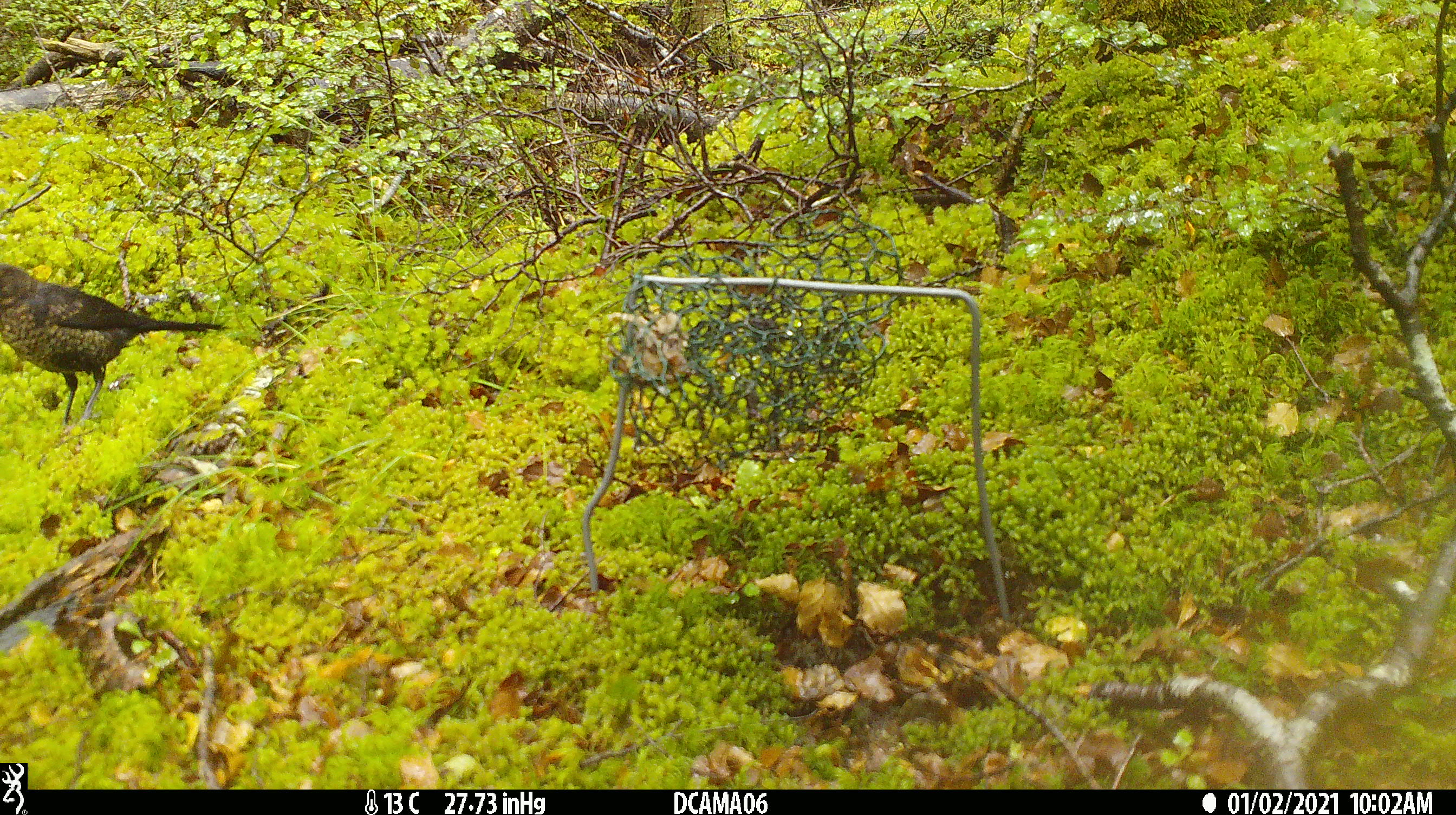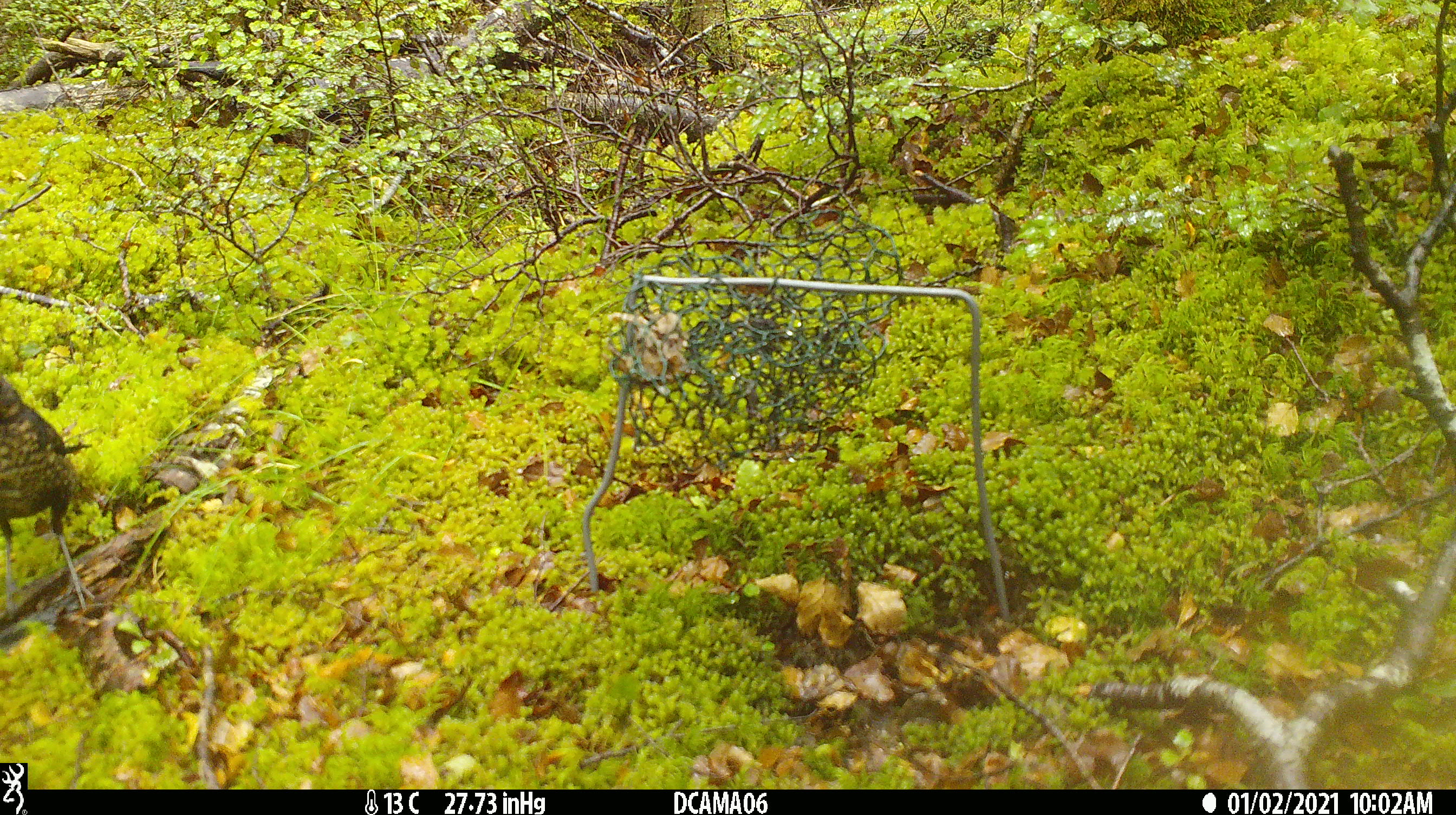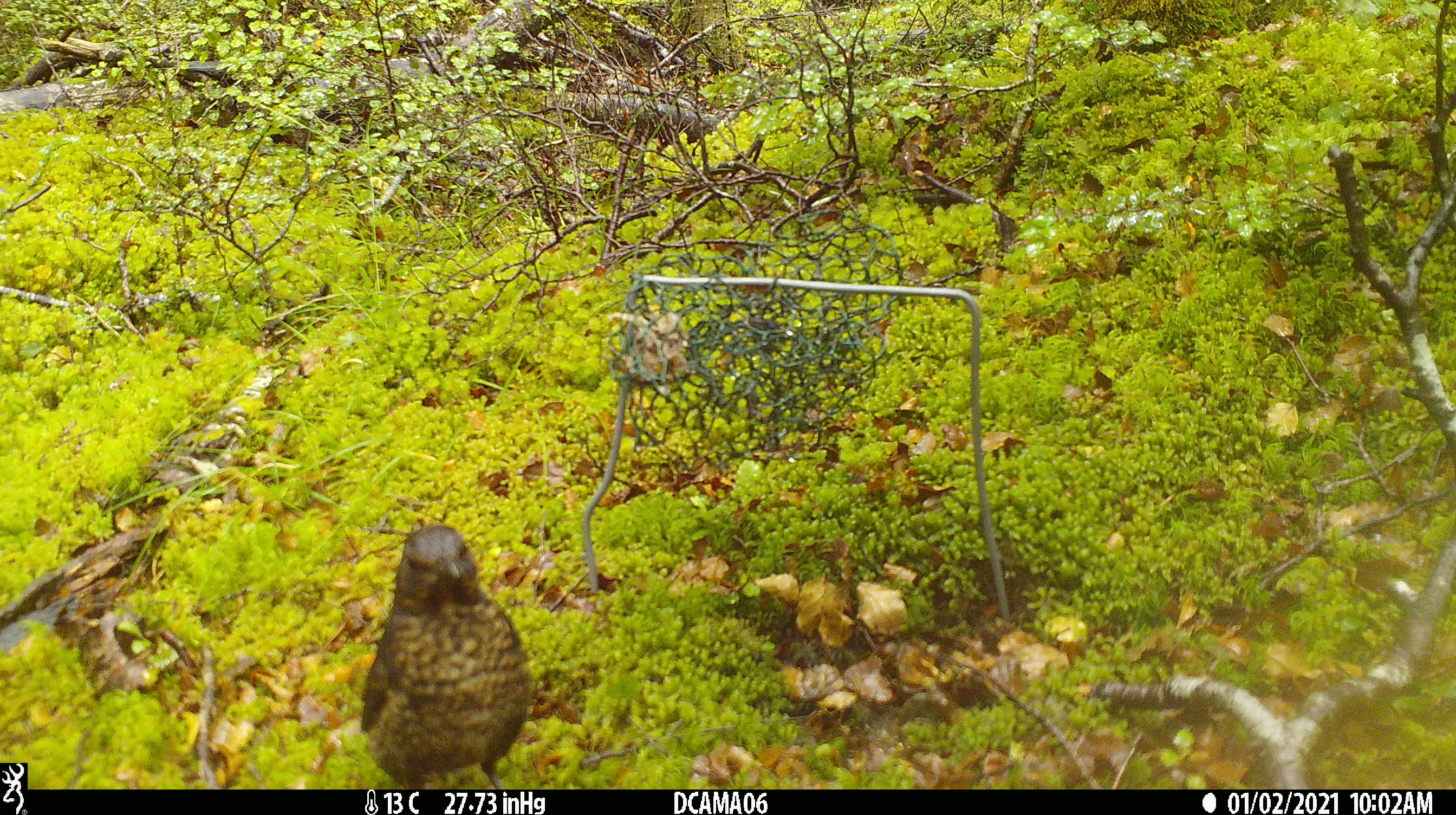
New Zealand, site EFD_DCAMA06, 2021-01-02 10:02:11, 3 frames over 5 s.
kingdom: Animalia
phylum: Chordata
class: Aves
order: Passeriformes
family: Turdidae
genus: Turdus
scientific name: Turdus philomelos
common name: song thrush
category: thrush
Thrush (song thrush) (Turdus philomelos).